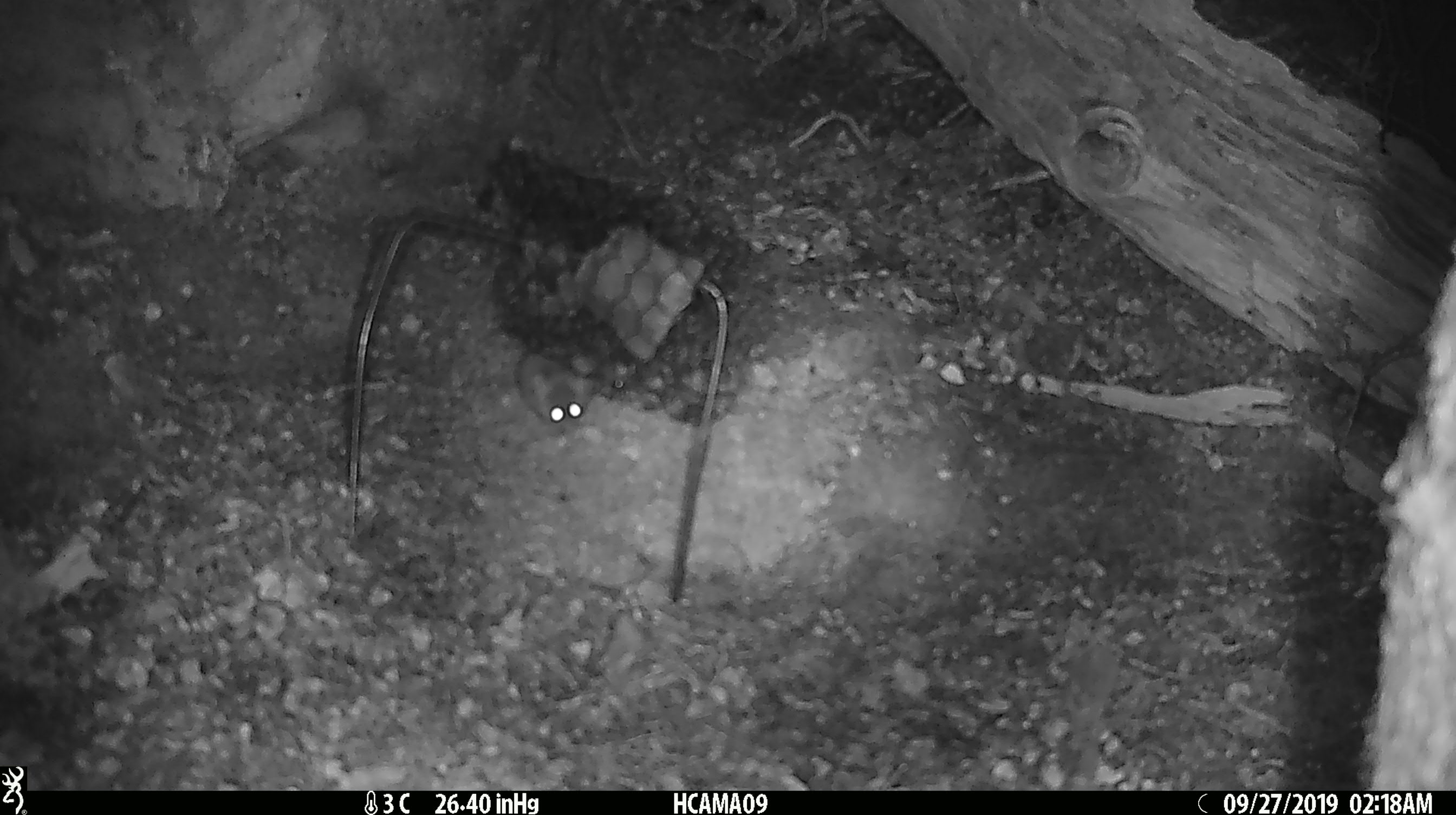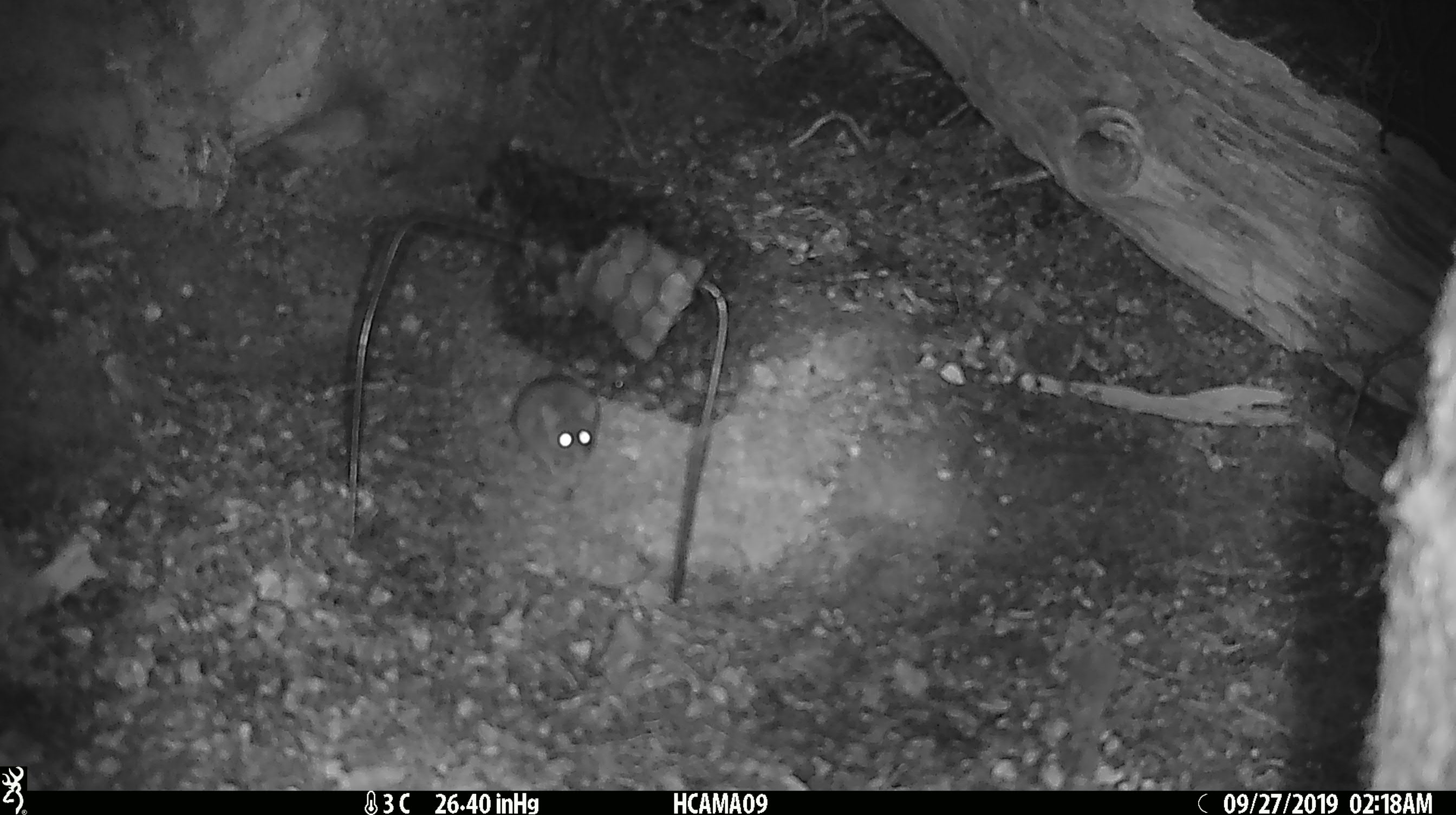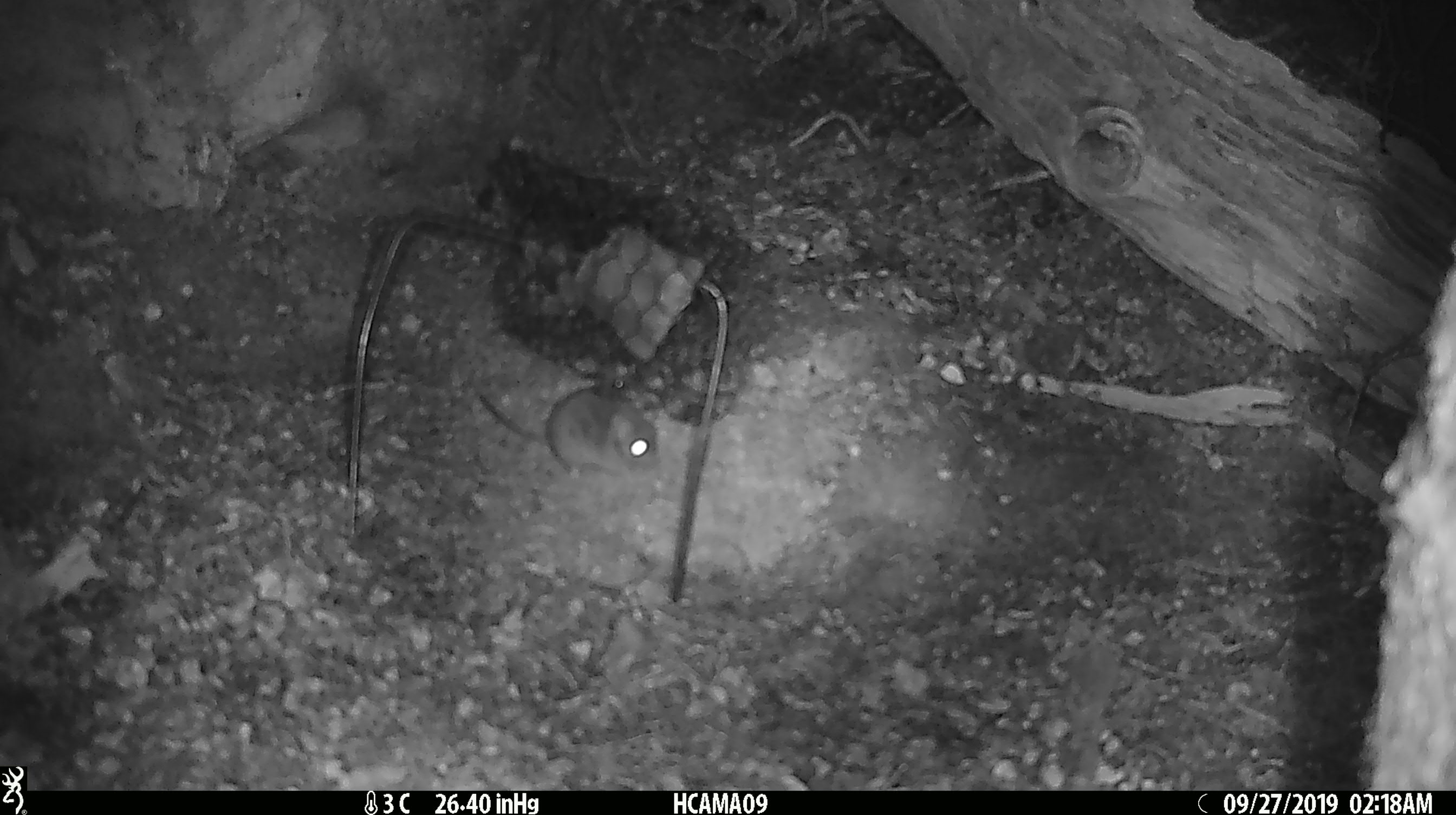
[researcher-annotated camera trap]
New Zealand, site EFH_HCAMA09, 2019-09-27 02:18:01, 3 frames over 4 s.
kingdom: Animalia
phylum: Chordata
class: Mammalia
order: Rodentia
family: Muridae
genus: Mus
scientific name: Mus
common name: mouse